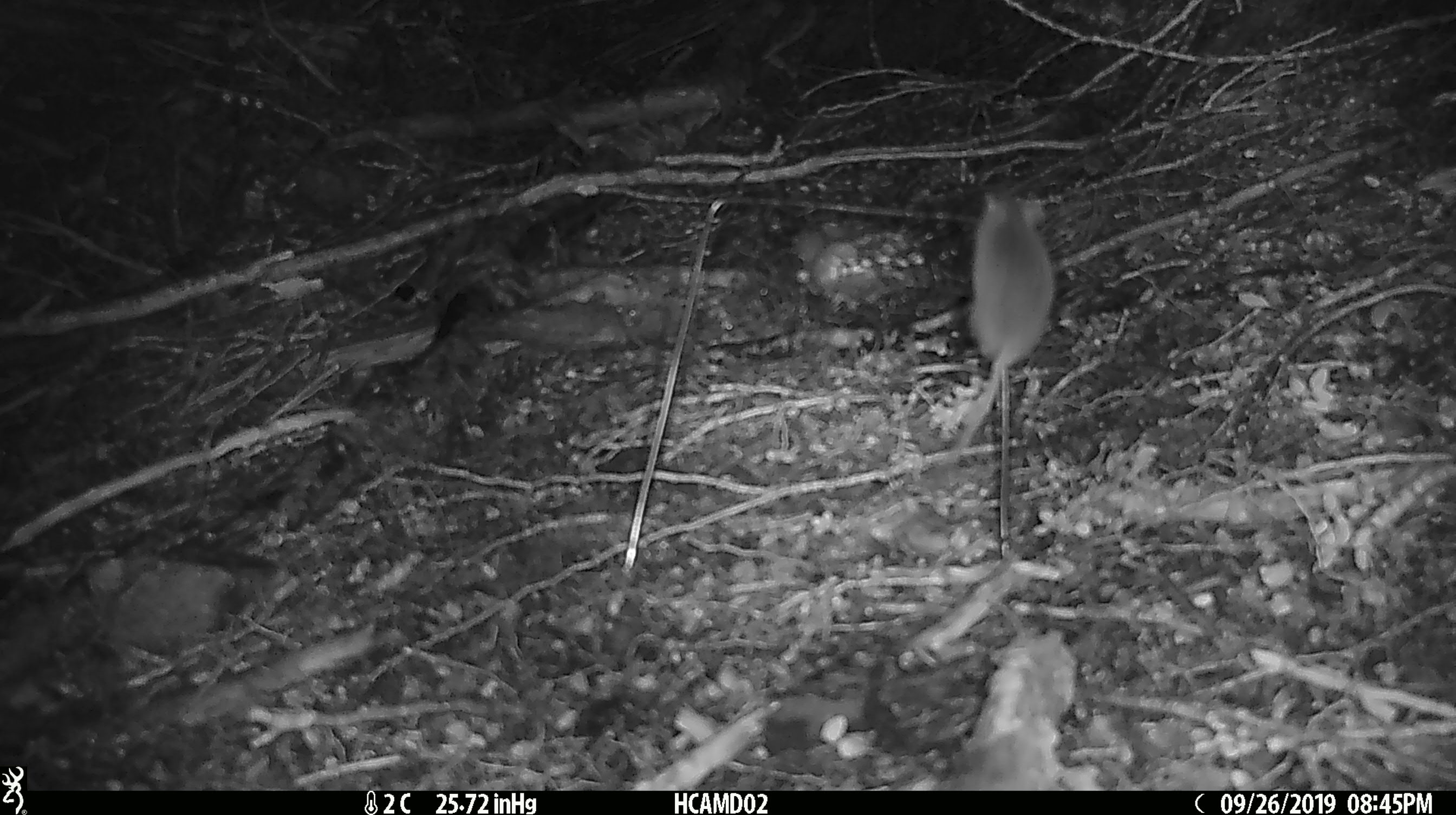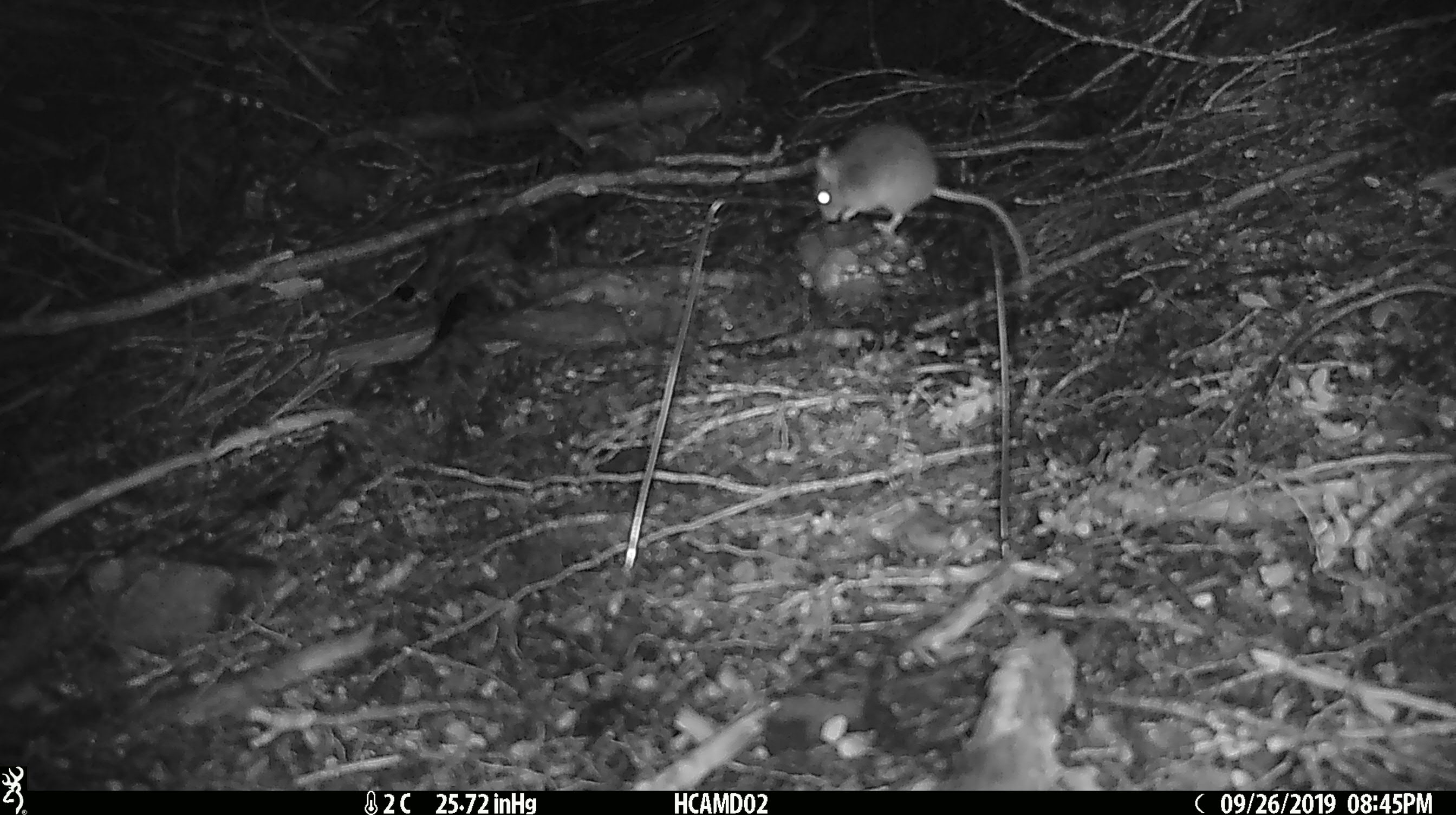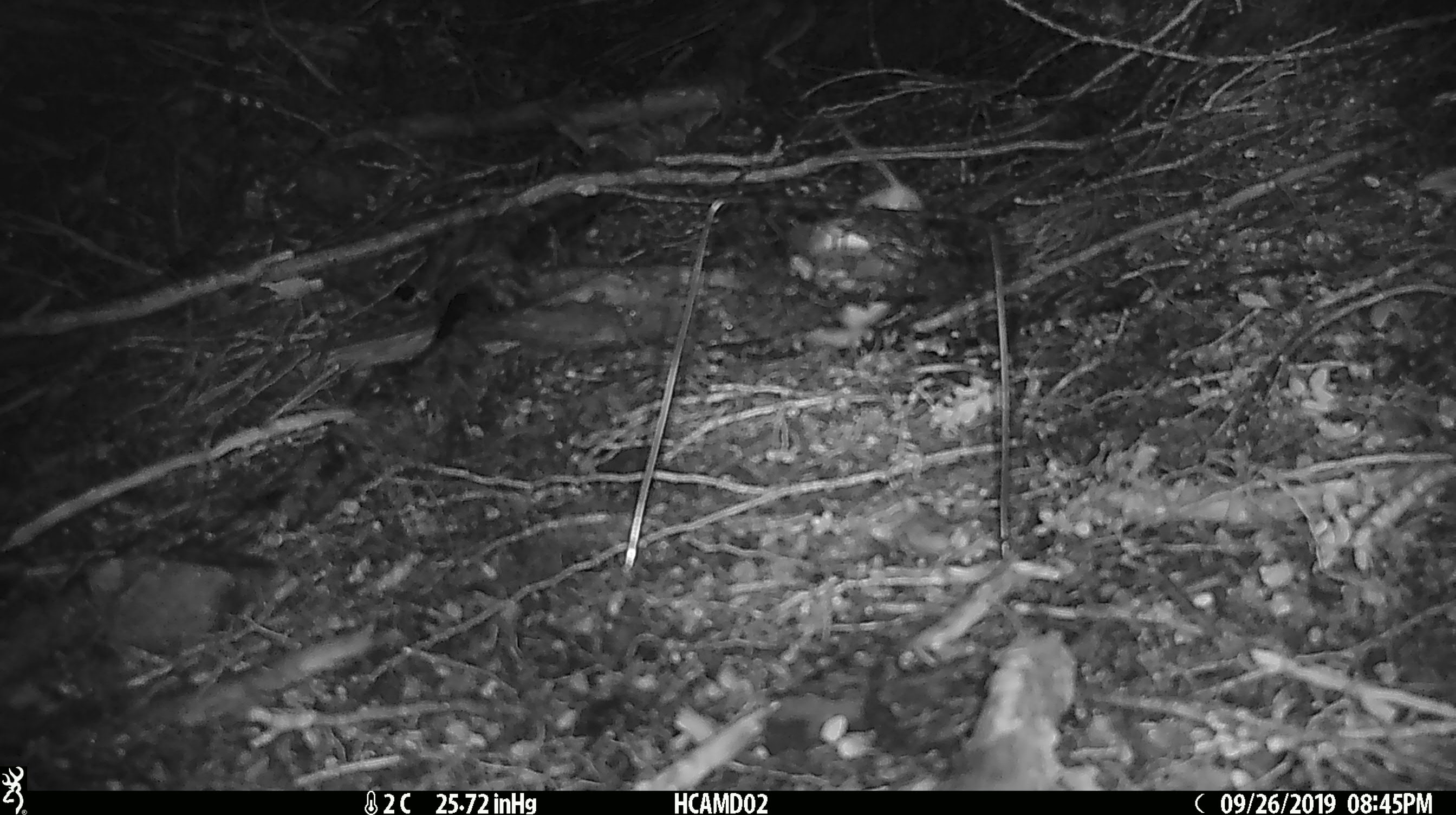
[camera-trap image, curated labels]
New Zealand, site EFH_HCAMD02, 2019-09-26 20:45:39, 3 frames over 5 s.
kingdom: Animalia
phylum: Chordata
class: Mammalia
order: Rodentia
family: Muridae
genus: Mus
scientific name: Mus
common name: mouse